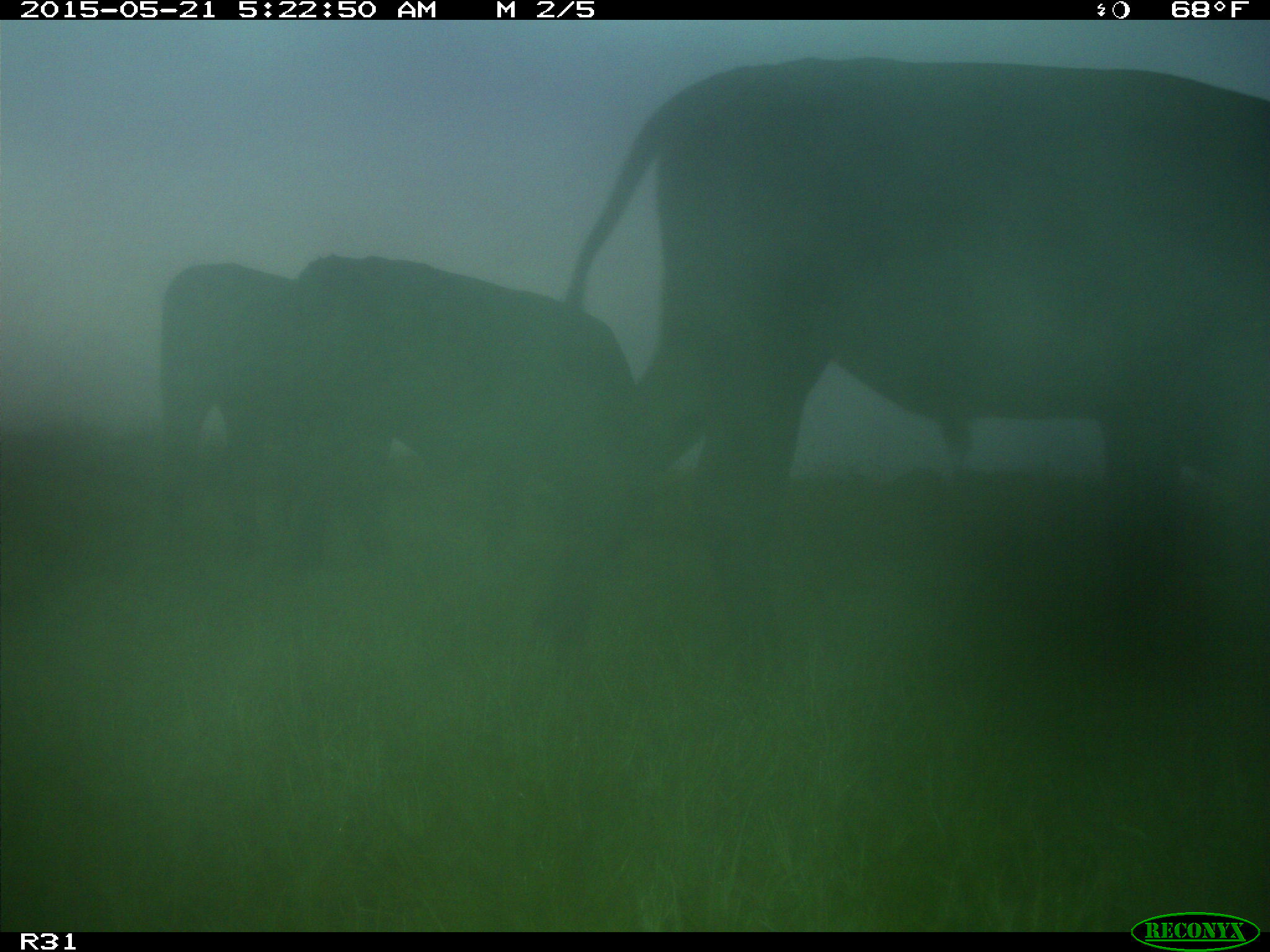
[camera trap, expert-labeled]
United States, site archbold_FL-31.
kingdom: Animalia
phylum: Chordata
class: Mammalia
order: Artiodactyla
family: Bovidae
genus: Bos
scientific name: Bos taurus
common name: domestic cow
Bos taurus (domestic cow).